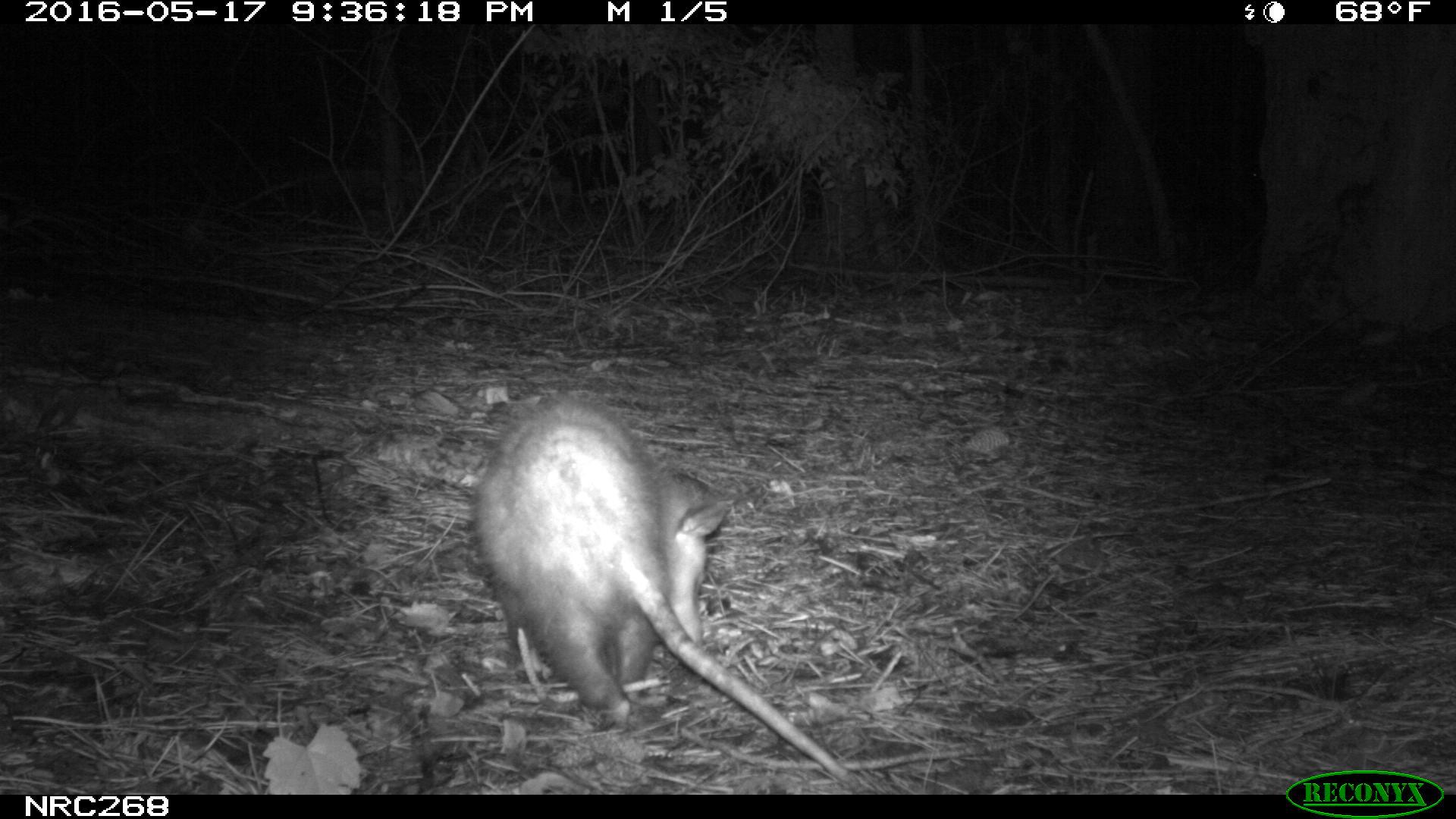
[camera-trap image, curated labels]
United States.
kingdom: Animalia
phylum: Chordata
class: Mammalia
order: Didelphimorphia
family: Didelphidae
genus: Didelphis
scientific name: Didelphis virginiana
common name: virginia opossum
Virginia Opossum (Didelphis virginiana).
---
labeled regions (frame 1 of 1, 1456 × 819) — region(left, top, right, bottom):
Virginia Opossum: region(456, 392, 860, 783)